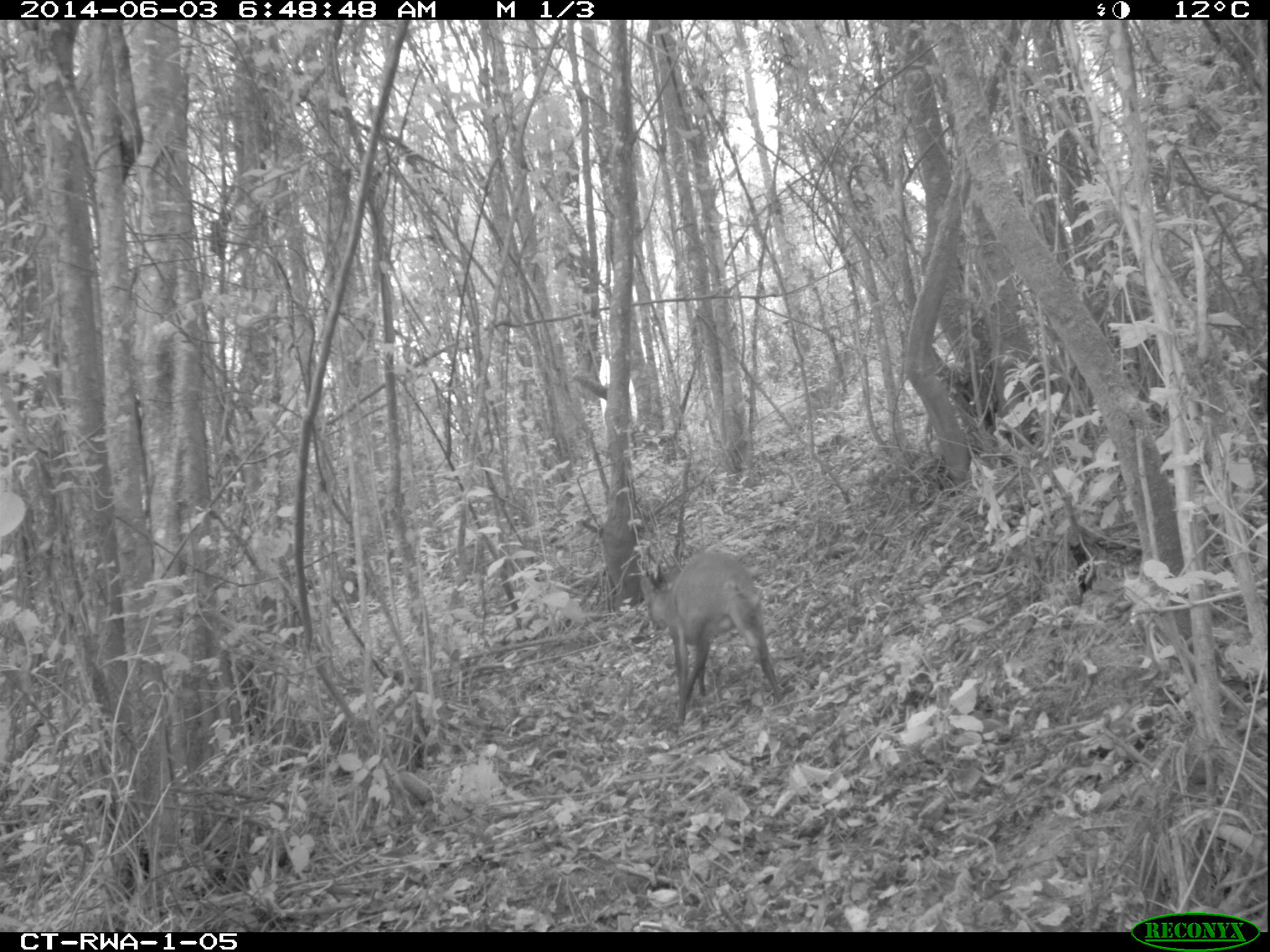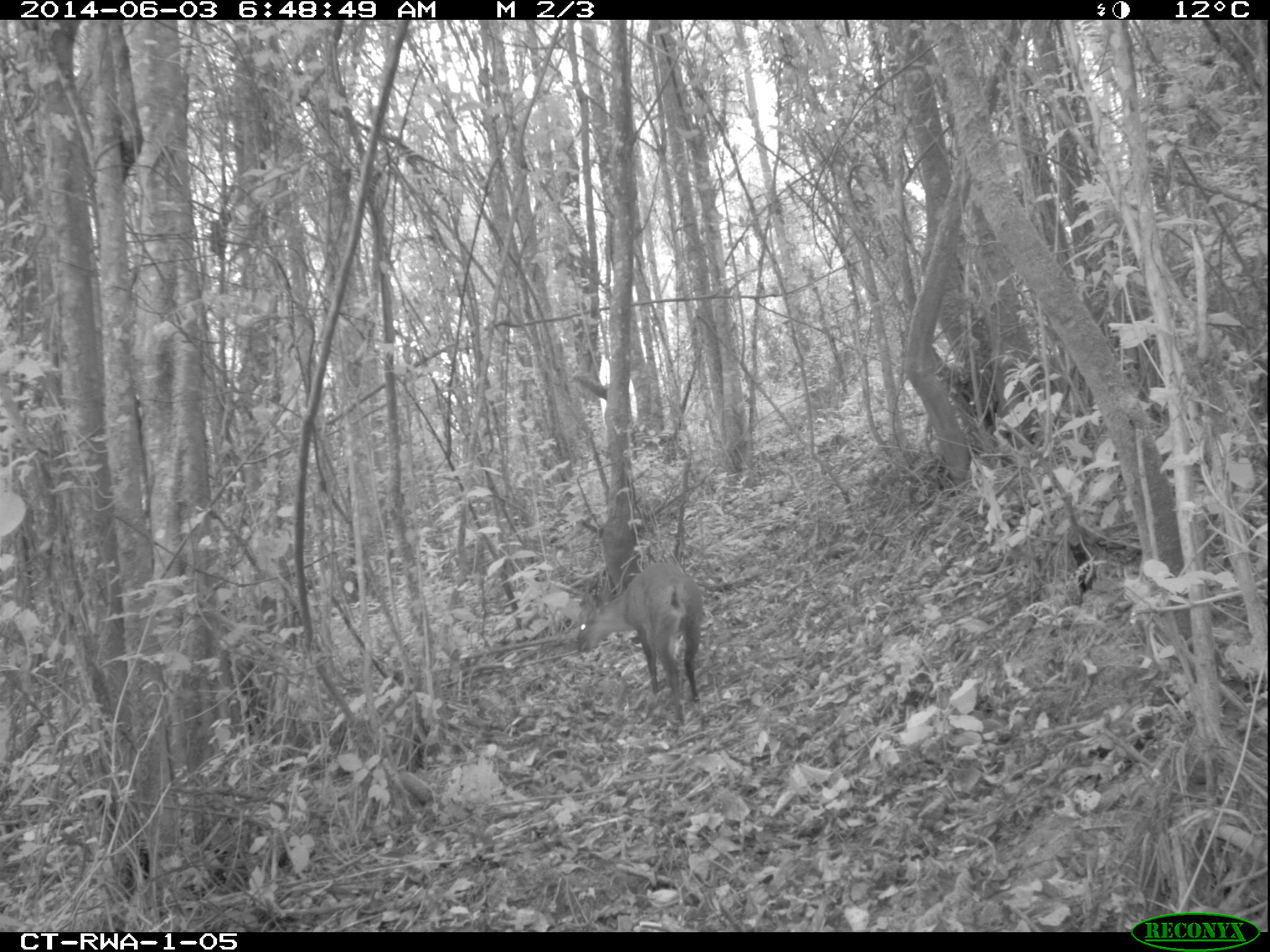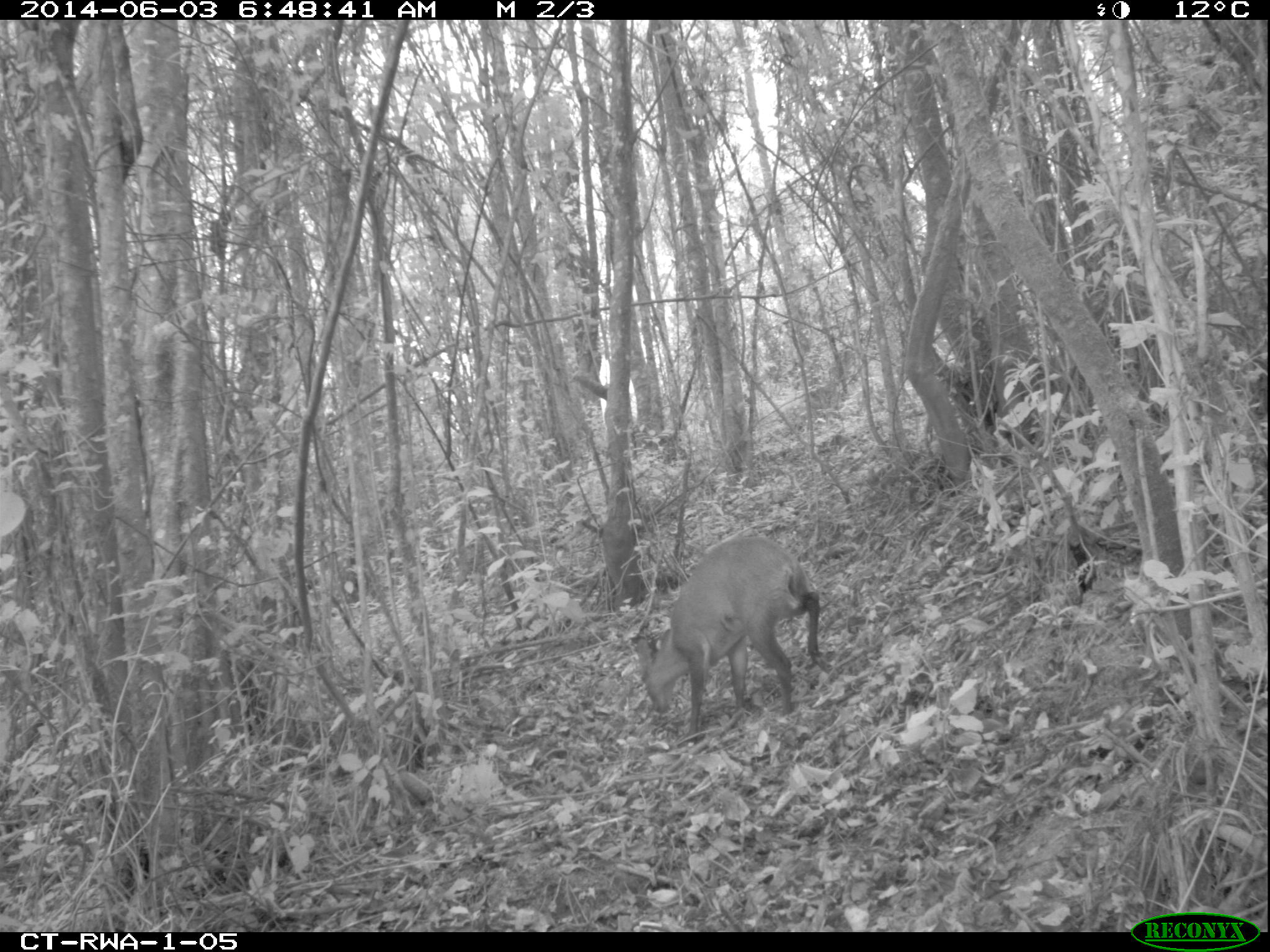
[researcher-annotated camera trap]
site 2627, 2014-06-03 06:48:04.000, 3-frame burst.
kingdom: Animalia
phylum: Chordata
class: Mammalia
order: Artiodactyla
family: Bovidae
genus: Cephalophus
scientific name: Cephalophus nigrifrons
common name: black-fronted duiker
Cephalophus nigrifrons (black-fronted duiker), count 1.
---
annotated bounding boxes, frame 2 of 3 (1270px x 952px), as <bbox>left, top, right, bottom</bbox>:
cephalophus nigrifrons: <bbox>577, 563, 703, 723</bbox>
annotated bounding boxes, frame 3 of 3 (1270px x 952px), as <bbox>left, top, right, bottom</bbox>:
cephalophus nigrifrons: <bbox>634, 534, 833, 737</bbox>